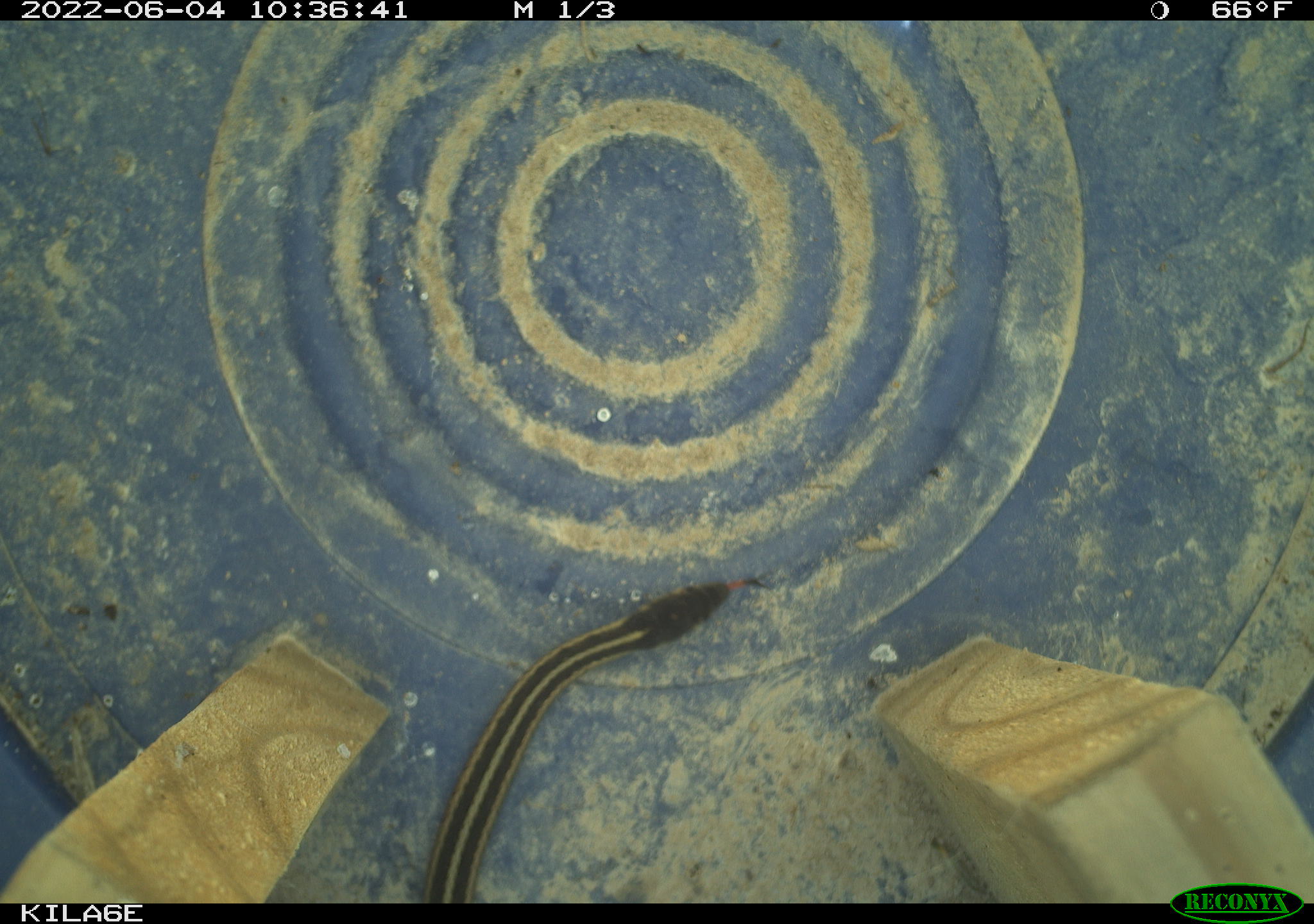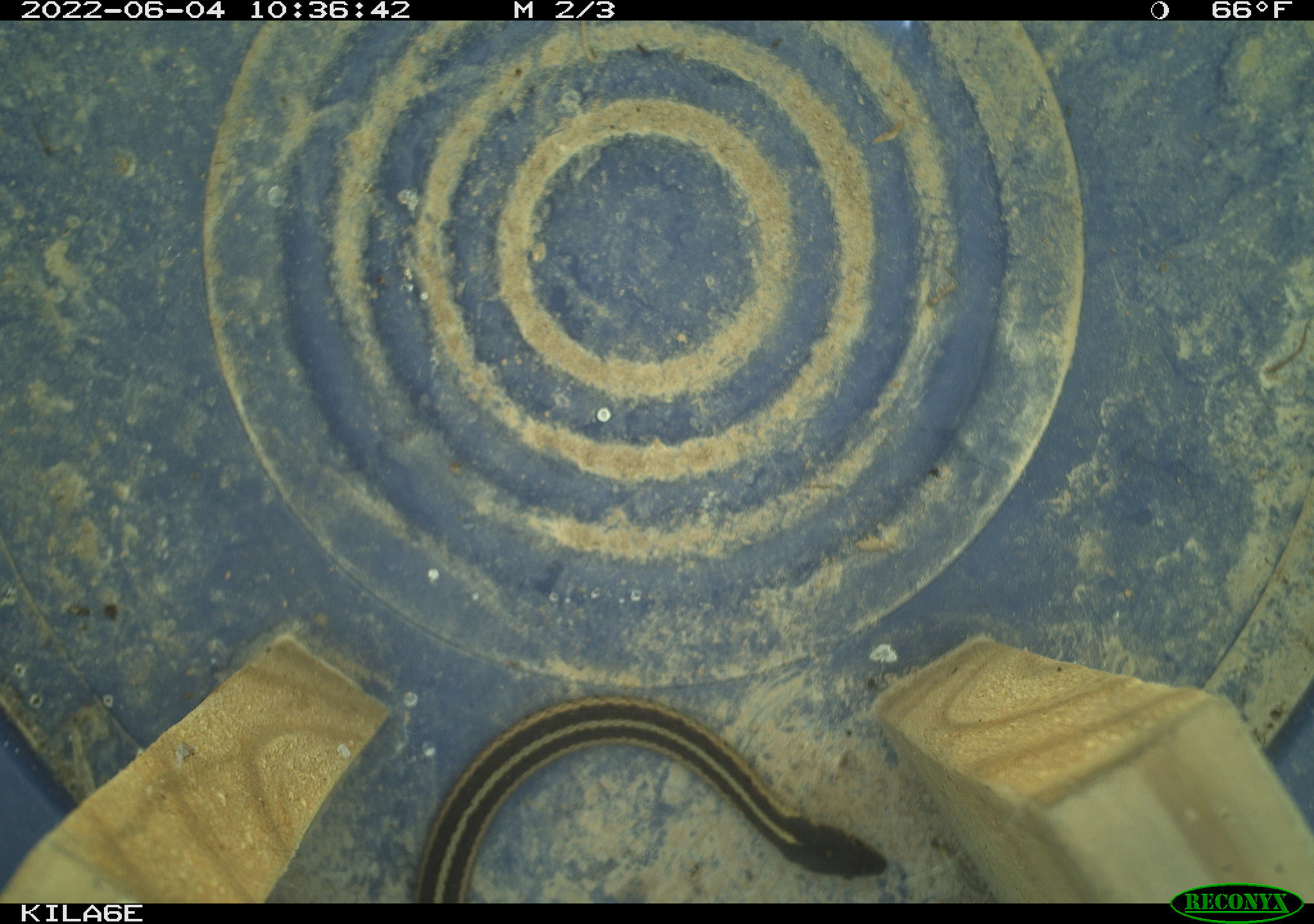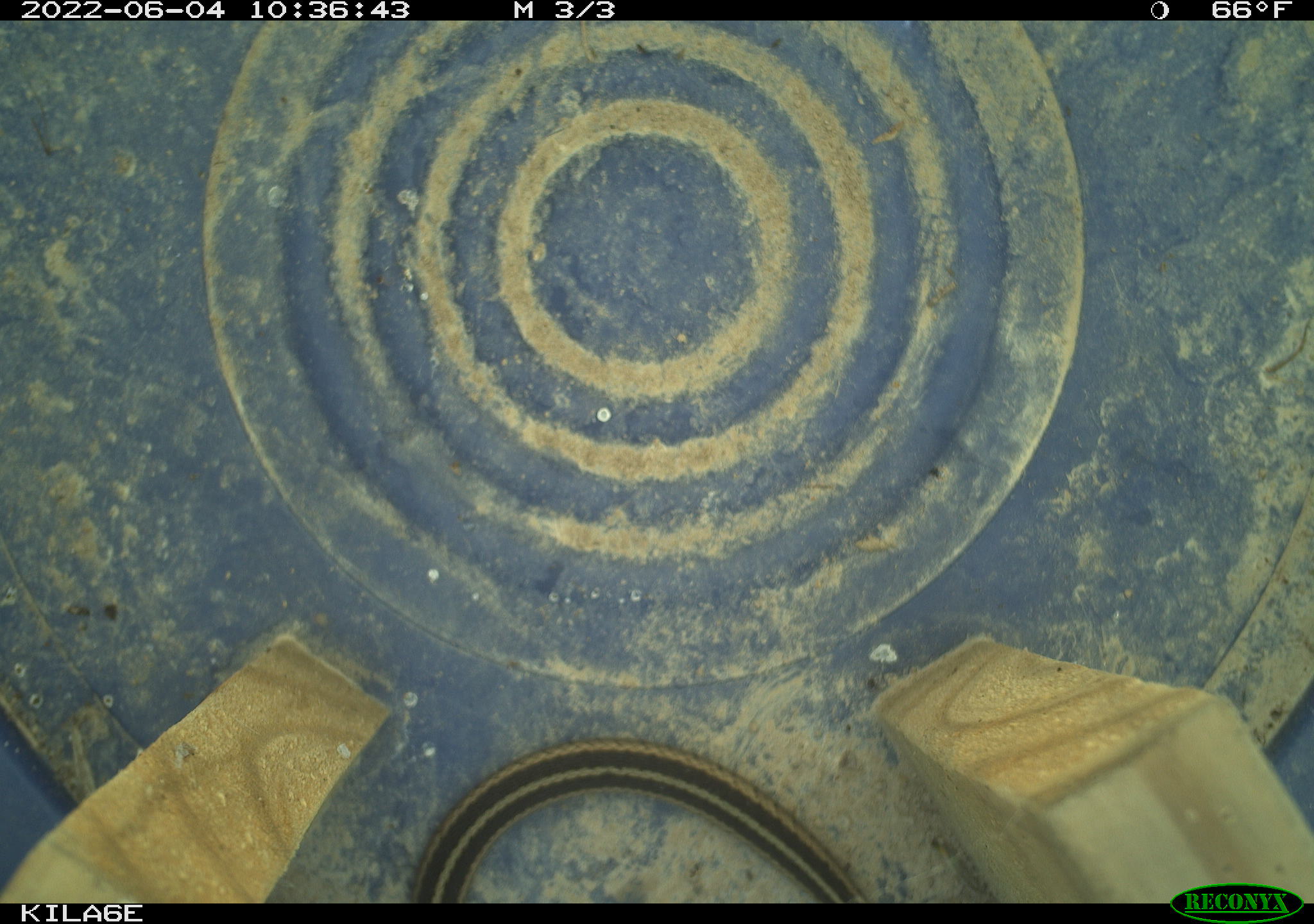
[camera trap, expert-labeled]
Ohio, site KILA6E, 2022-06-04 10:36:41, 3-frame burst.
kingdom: Animalia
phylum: Chordata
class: Reptilia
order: Squamata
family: Colubridae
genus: Thamnophis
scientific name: Thamnophis sirtalis sirtalis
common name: eastern gartersnake